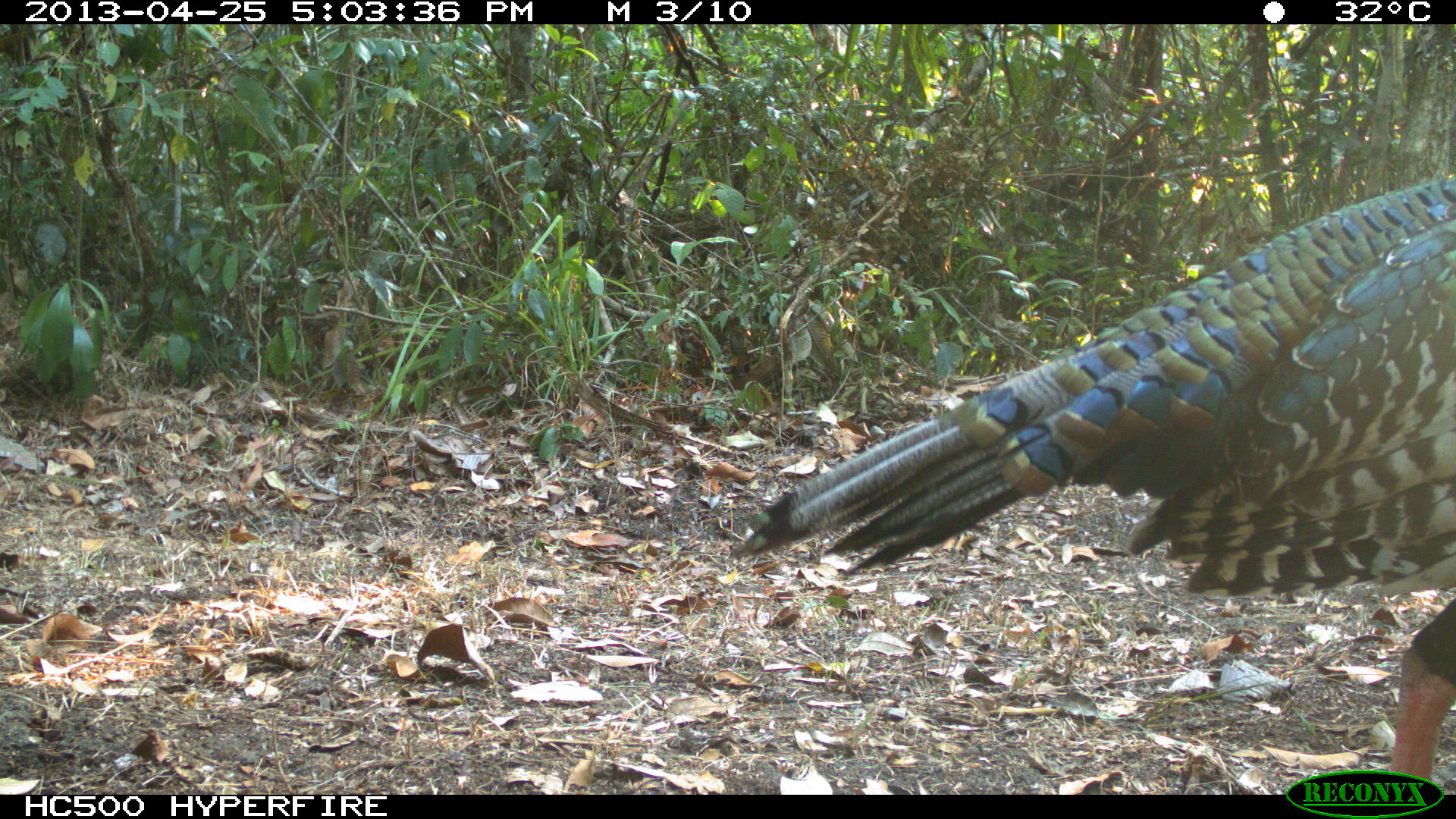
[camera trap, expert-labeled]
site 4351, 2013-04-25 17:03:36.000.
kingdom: Animalia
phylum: Chordata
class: Aves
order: Galliformes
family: Phasianidae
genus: Meleagris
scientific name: Meleagris ocellata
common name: ocellated turkey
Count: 3.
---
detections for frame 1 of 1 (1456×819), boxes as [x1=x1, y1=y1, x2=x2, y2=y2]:
meleagris ocellata: [x1=734, y1=170, x2=1456, y2=789]